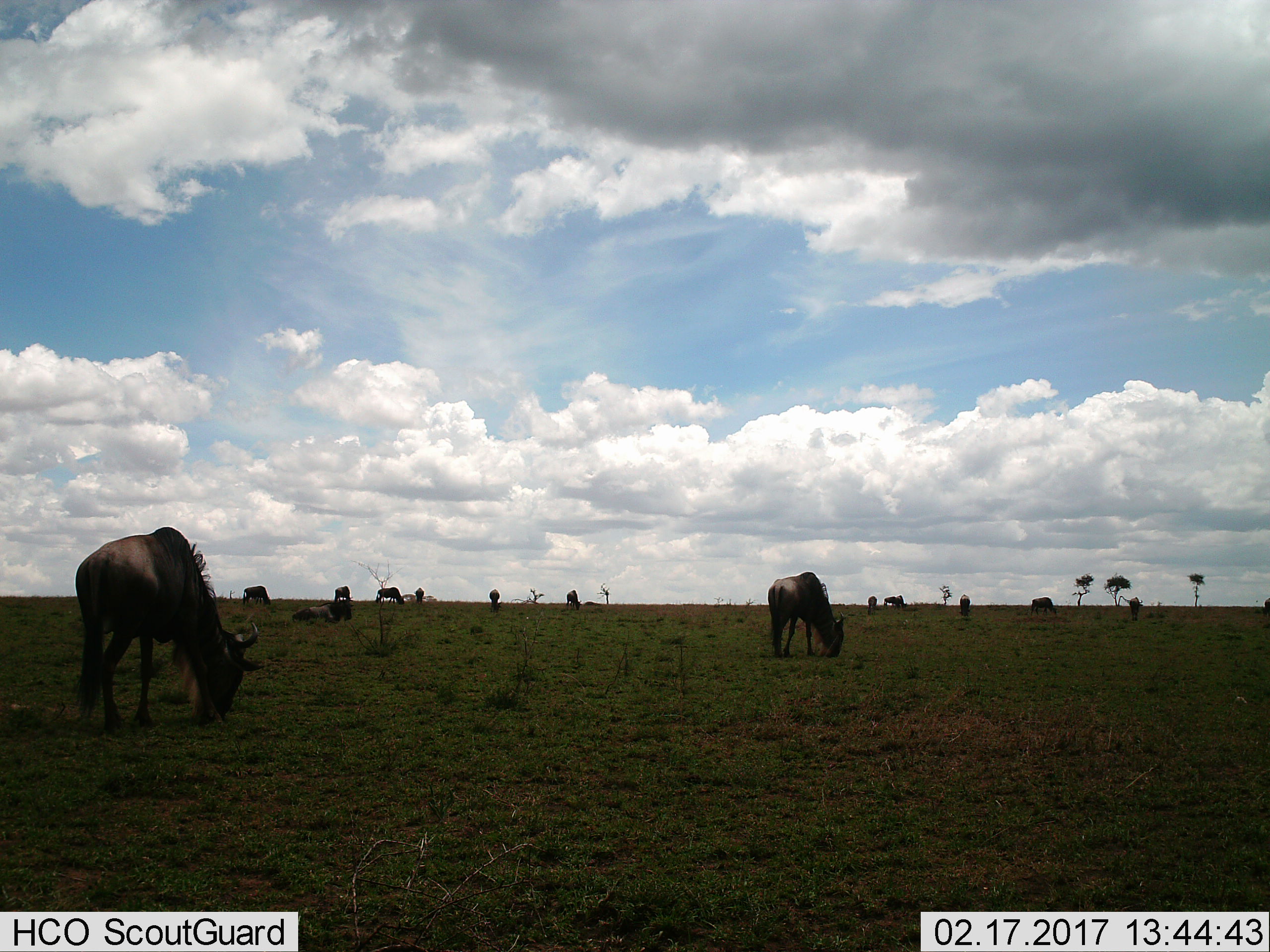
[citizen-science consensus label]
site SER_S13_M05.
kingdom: Animalia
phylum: Chordata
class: Mammalia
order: Artiodactyla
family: Bovidae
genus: Connochaetes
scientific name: Connochaetes taurinus taurinus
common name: blue wildebeest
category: wildebeestblue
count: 11-50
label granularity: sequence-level